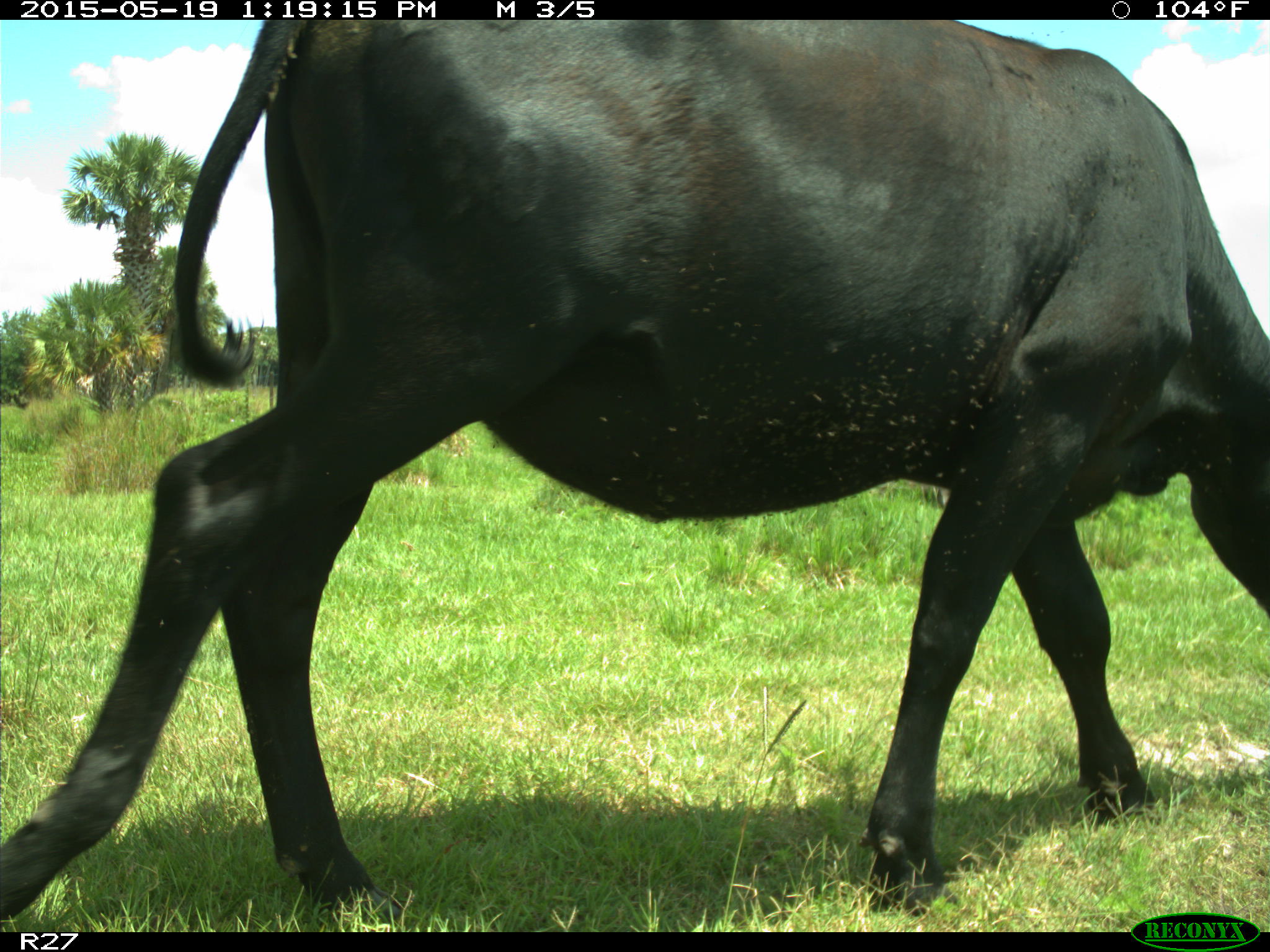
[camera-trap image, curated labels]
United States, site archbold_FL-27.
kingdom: Animalia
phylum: Chordata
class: Mammalia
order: Artiodactyla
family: Bovidae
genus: Bos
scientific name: Bos taurus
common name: domestic cow